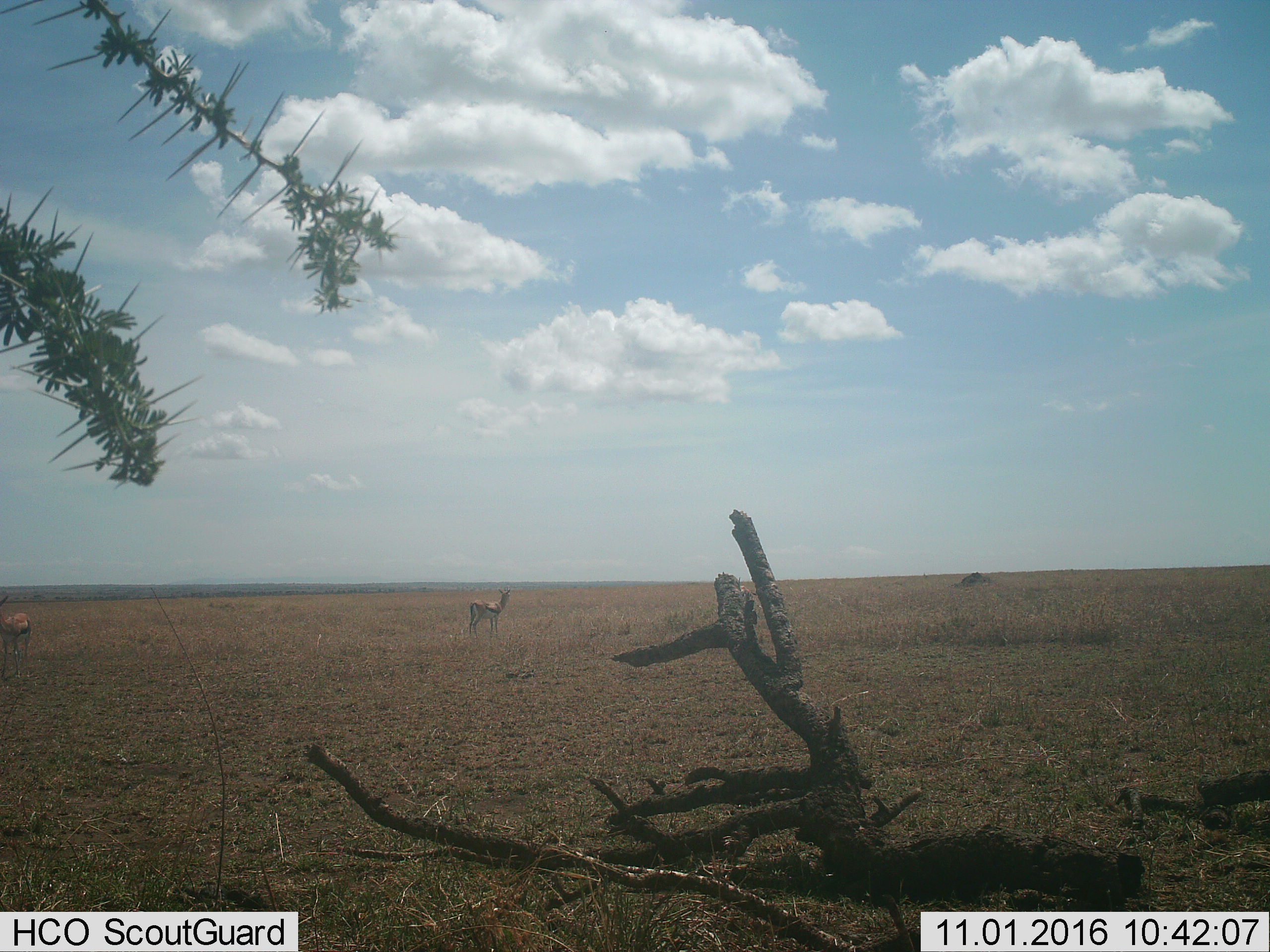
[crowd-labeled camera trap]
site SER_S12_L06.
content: unidentified animal